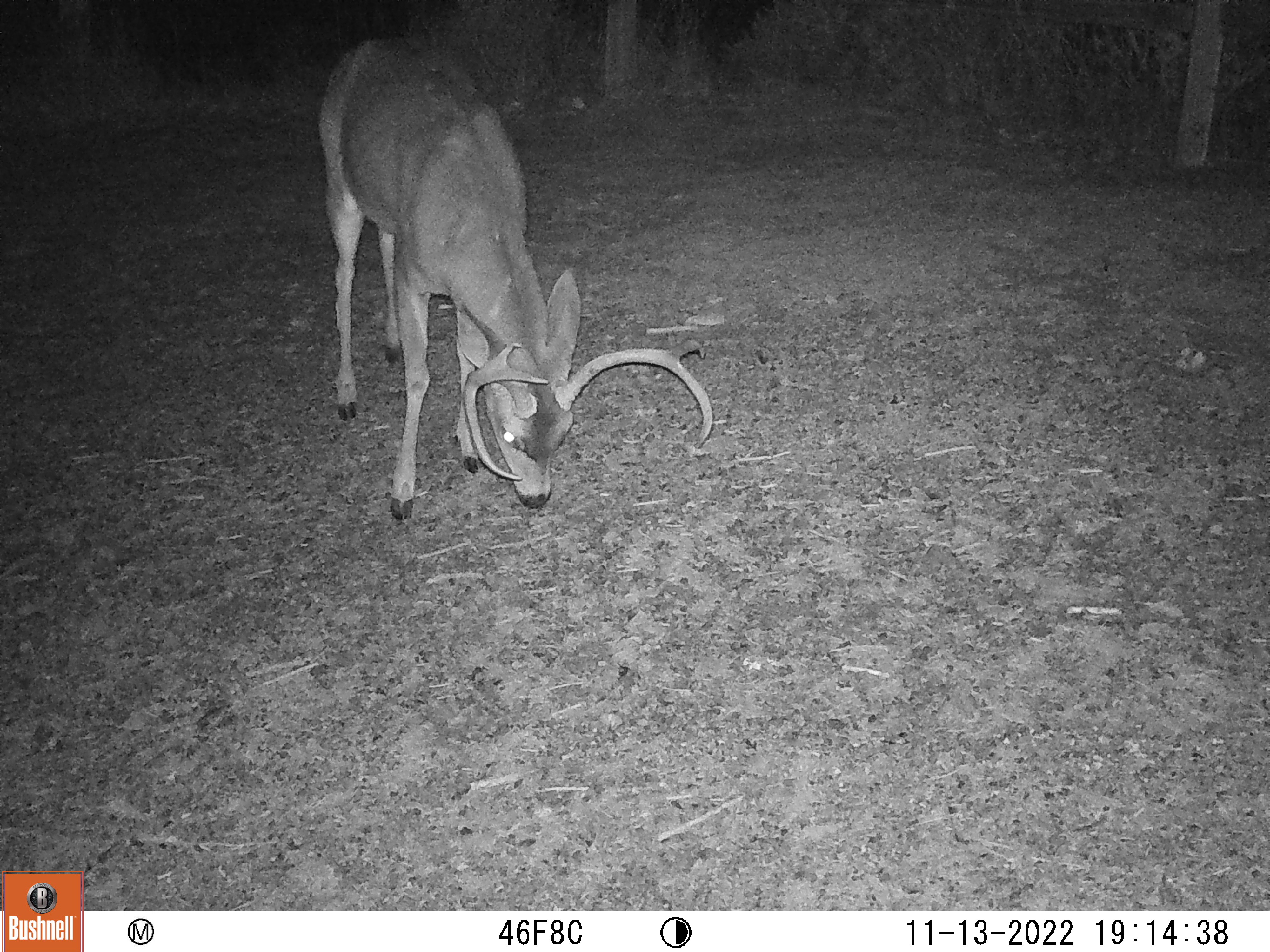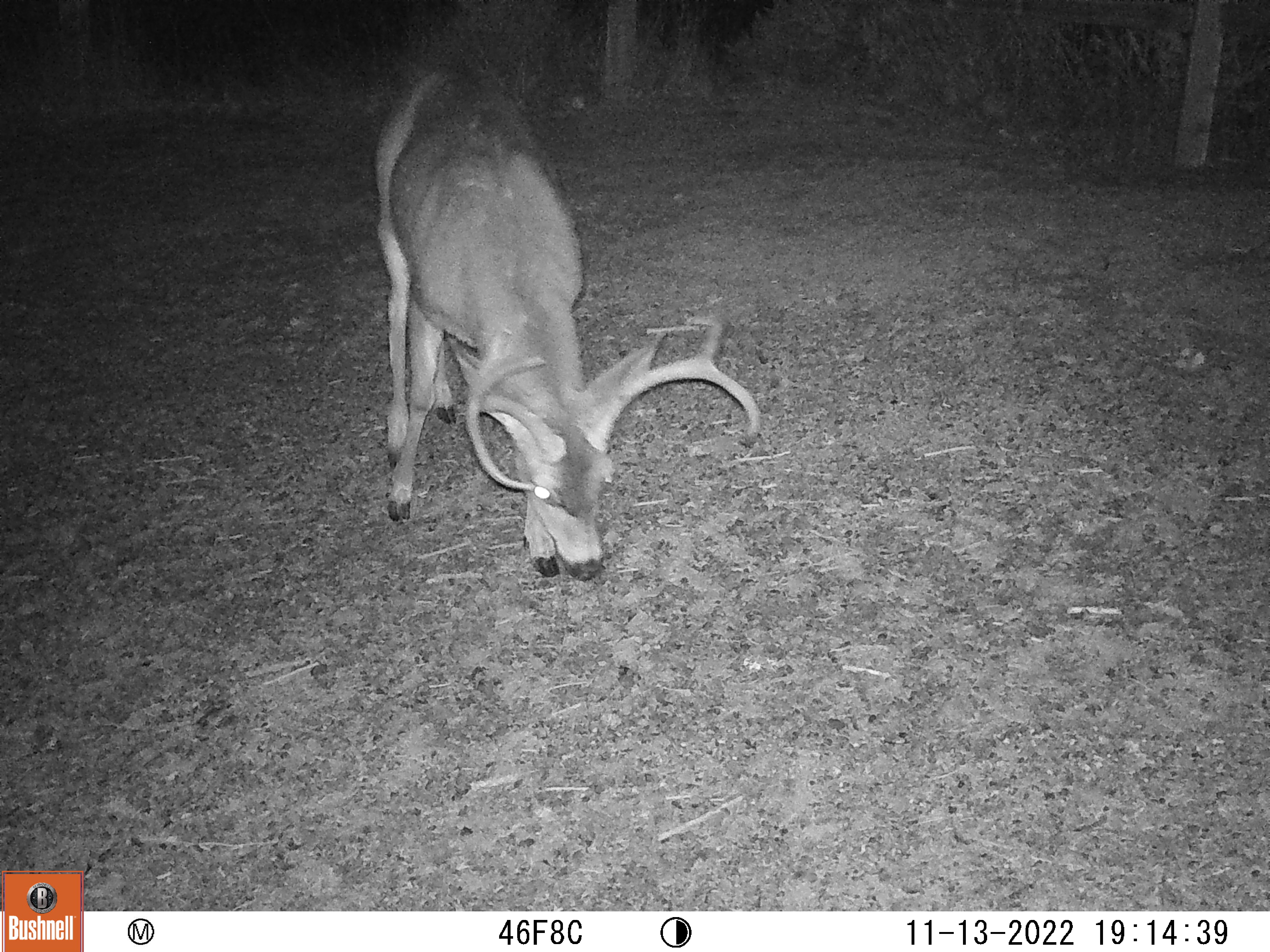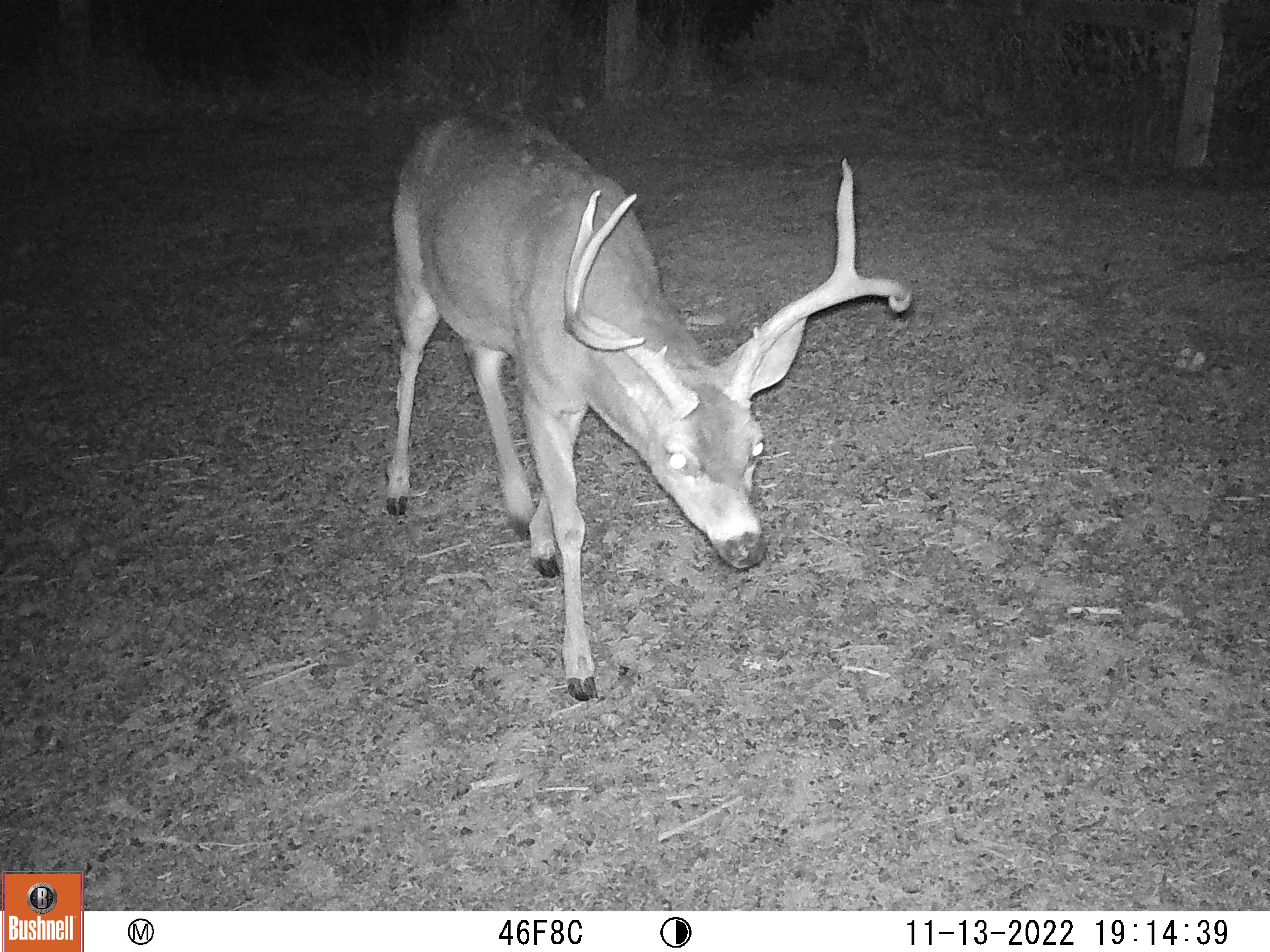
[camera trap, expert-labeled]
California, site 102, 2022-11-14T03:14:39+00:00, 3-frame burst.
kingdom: Animalia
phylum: Chordata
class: Mammalia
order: Artiodactyla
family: Cervidae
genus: Odocoileus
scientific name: Odocoileus hemionus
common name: mule deer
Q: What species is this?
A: Mule deer (Odocoileus hemionus).